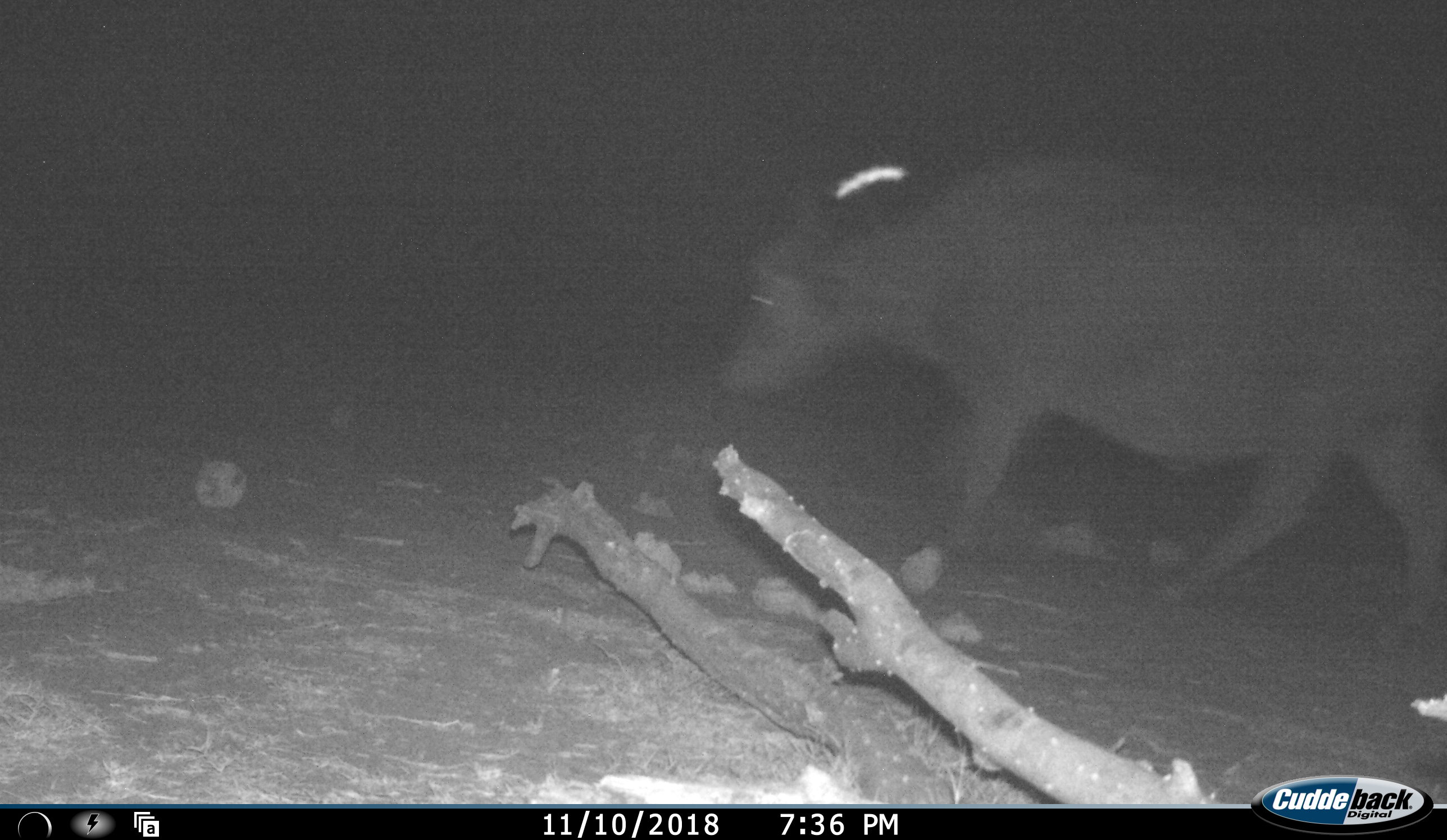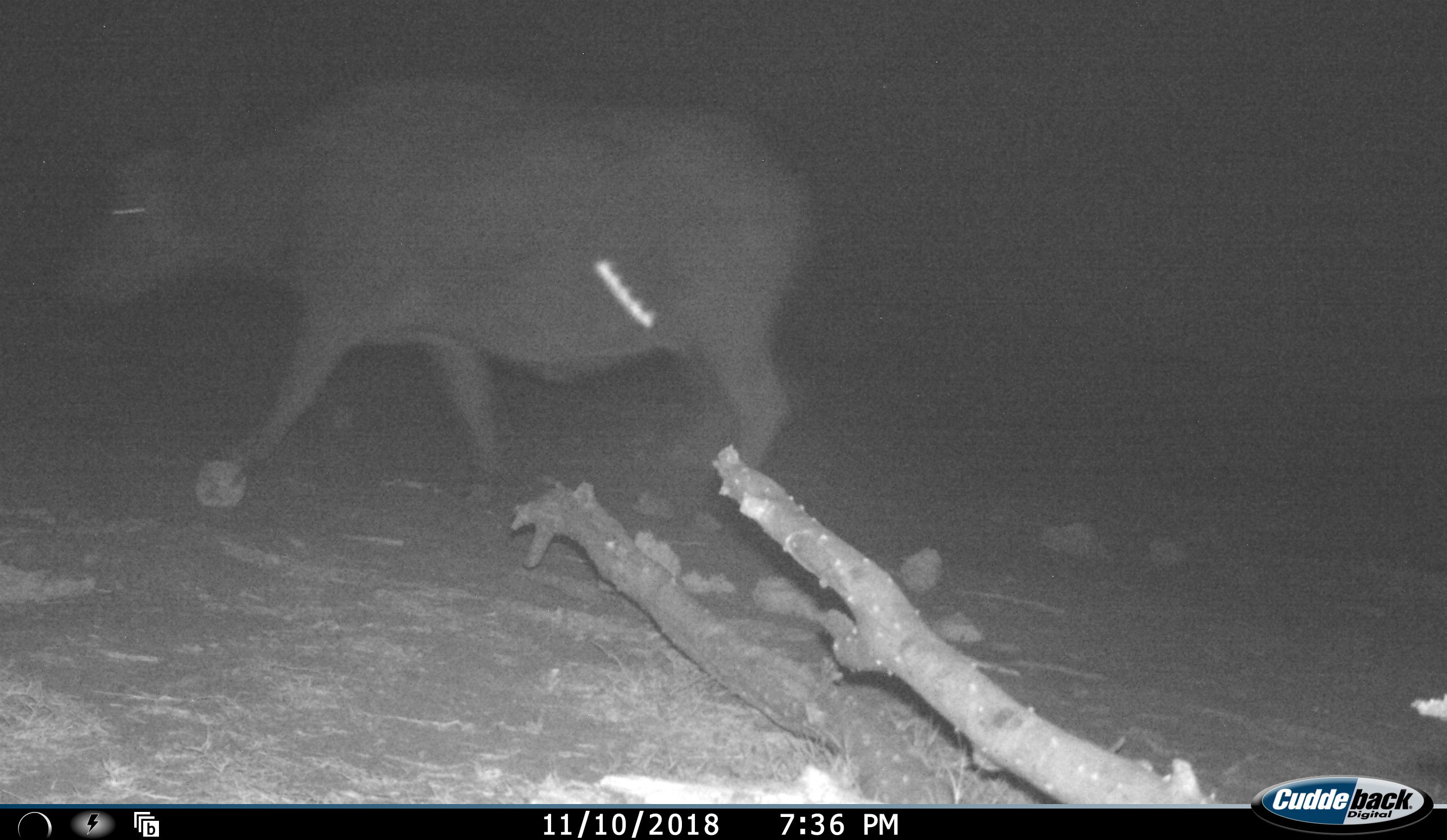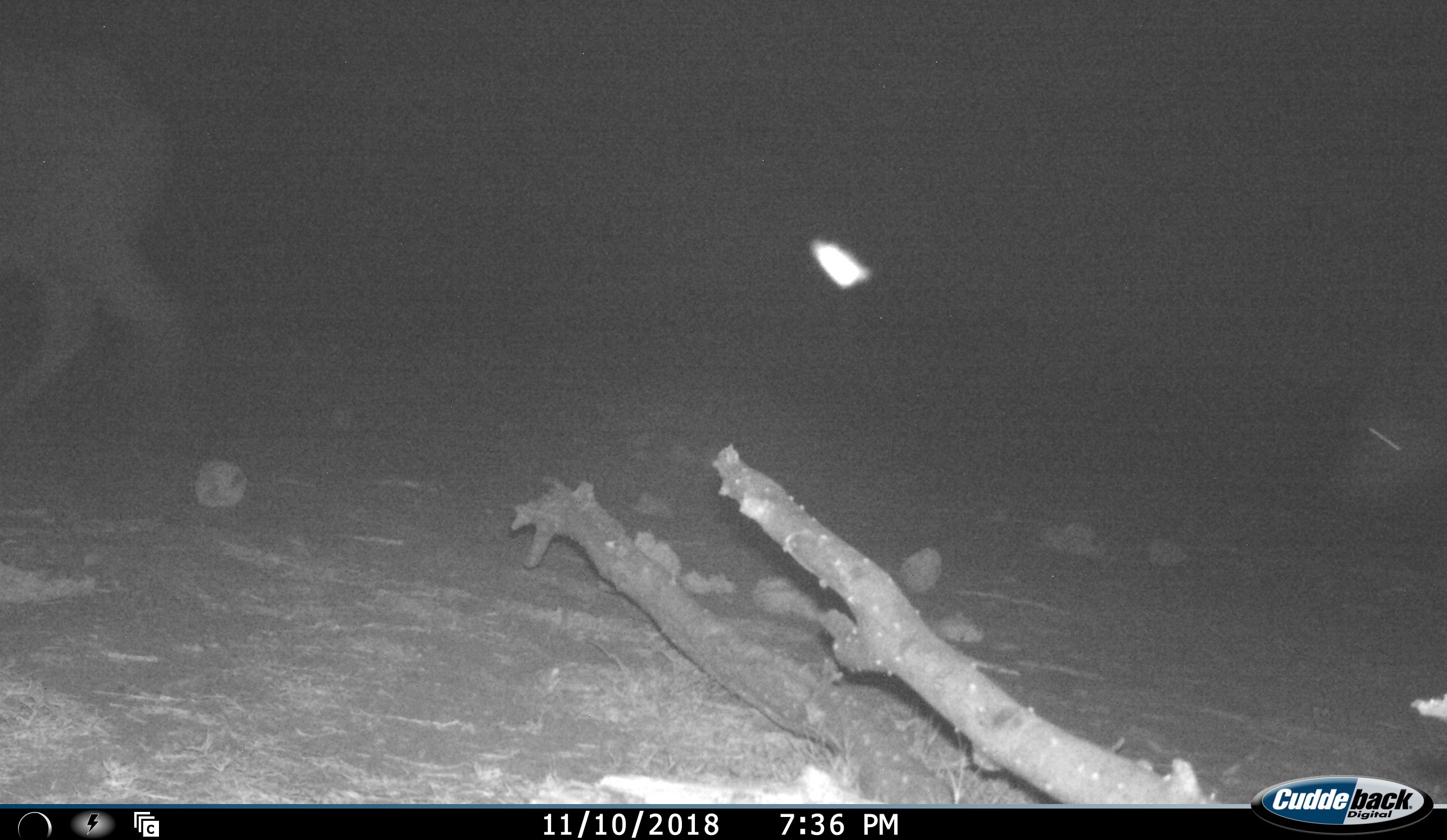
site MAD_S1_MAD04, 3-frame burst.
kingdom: Animalia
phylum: Chordata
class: Mammalia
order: Artiodactyla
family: Bovidae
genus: Syncerus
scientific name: Syncerus caffer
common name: african buffalo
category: buffalo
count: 2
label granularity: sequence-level